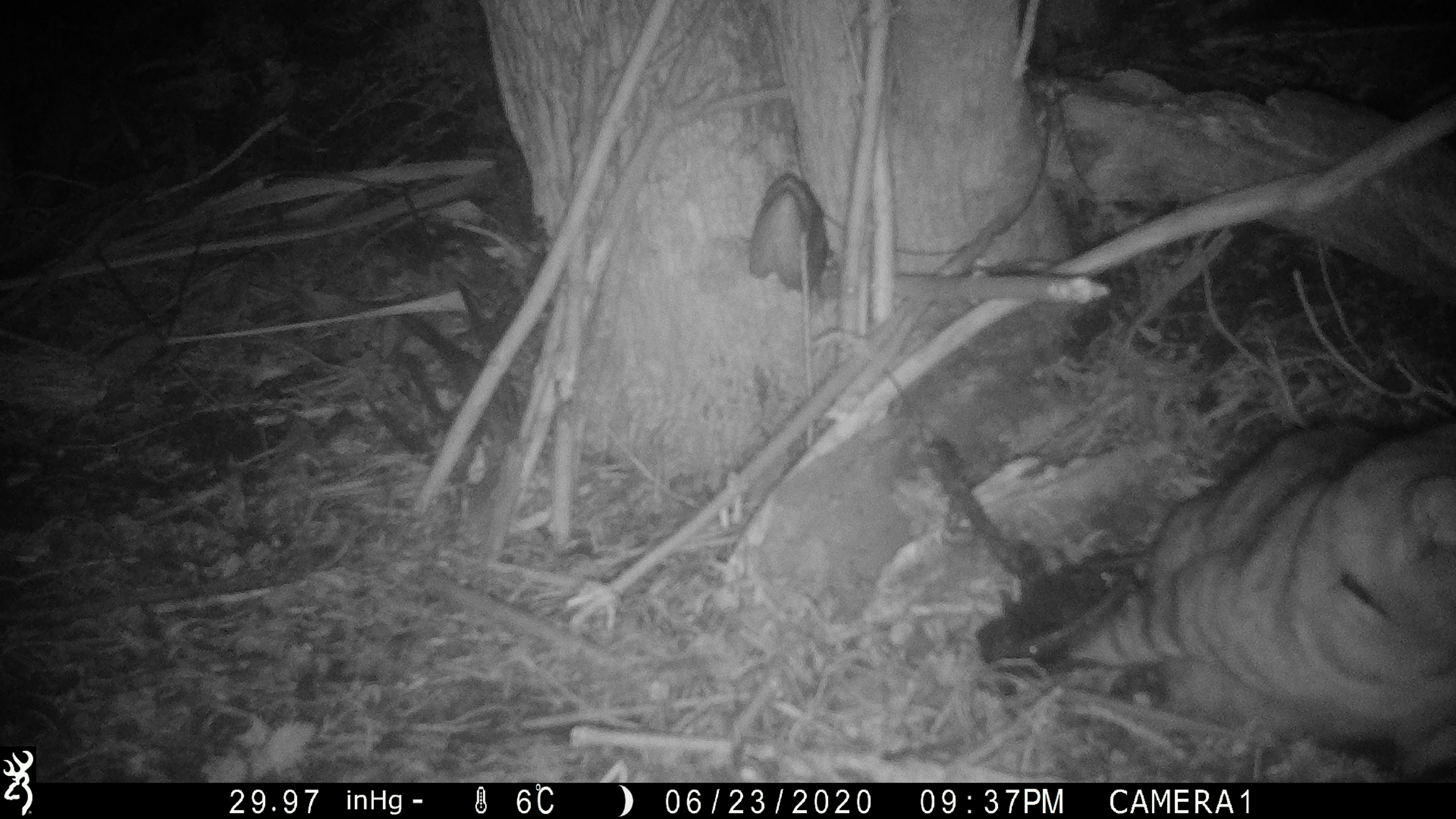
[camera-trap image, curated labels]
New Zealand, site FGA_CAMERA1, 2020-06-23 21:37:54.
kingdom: Animalia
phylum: Chordata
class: Mammalia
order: Carnivora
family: Felidae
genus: Felis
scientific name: Felis catus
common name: domestic cat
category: cat